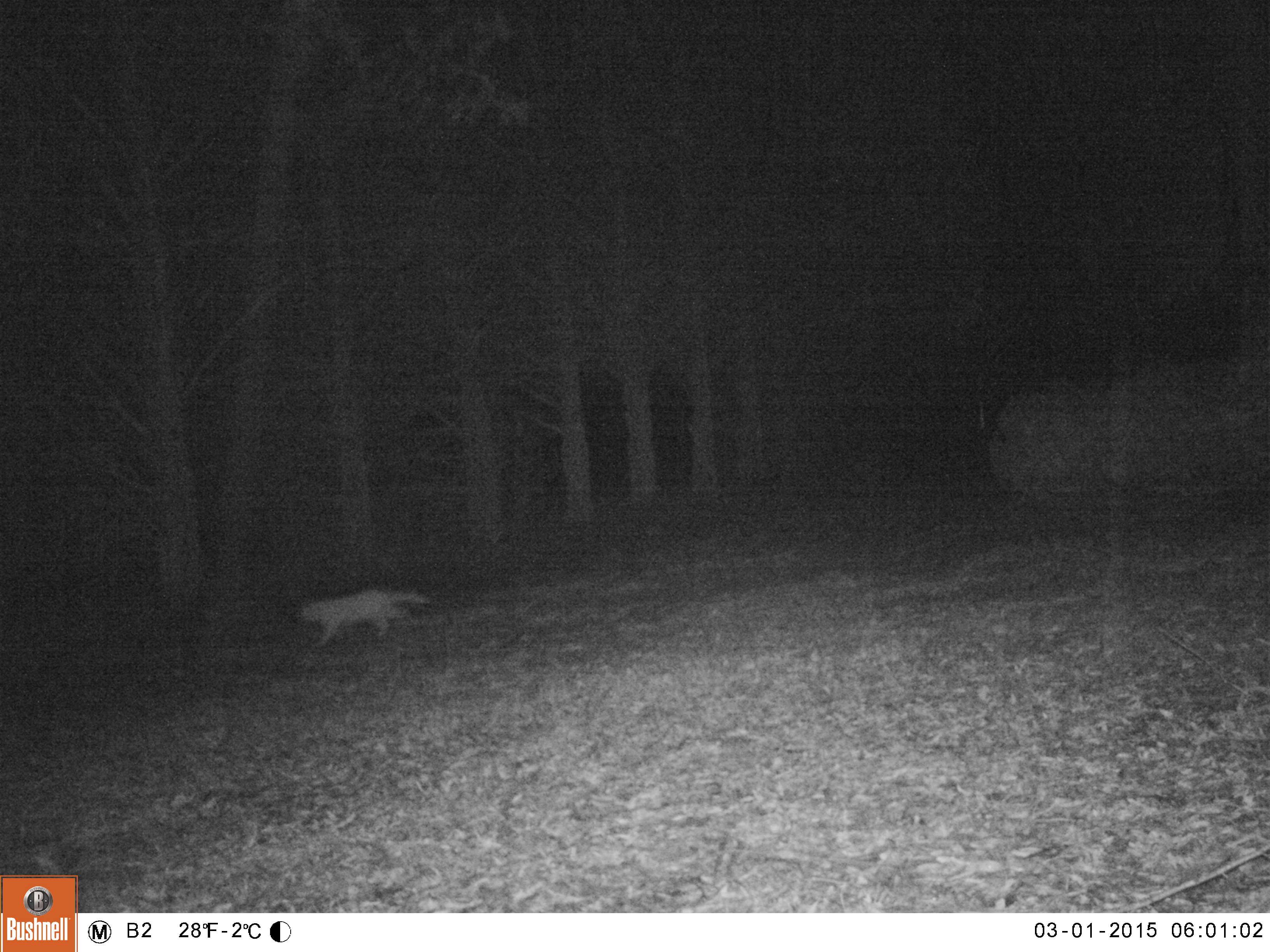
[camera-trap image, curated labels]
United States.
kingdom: Animalia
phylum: Chordata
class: Mammalia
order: Carnivora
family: Felidae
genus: Felis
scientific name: Felis catus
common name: domestic cat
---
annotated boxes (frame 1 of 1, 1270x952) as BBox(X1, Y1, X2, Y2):
Domestic Cat: BBox(285, 581, 449, 648)